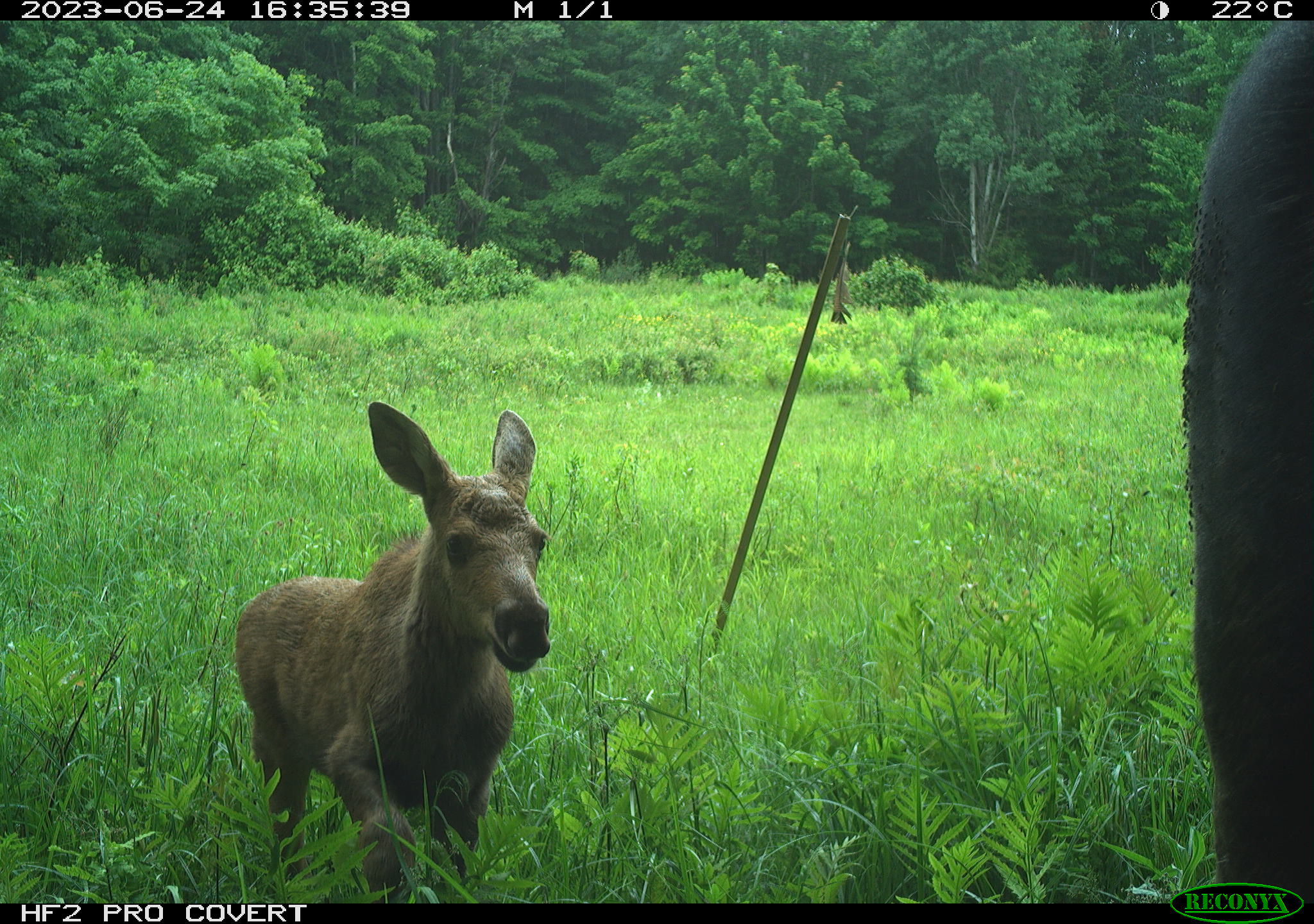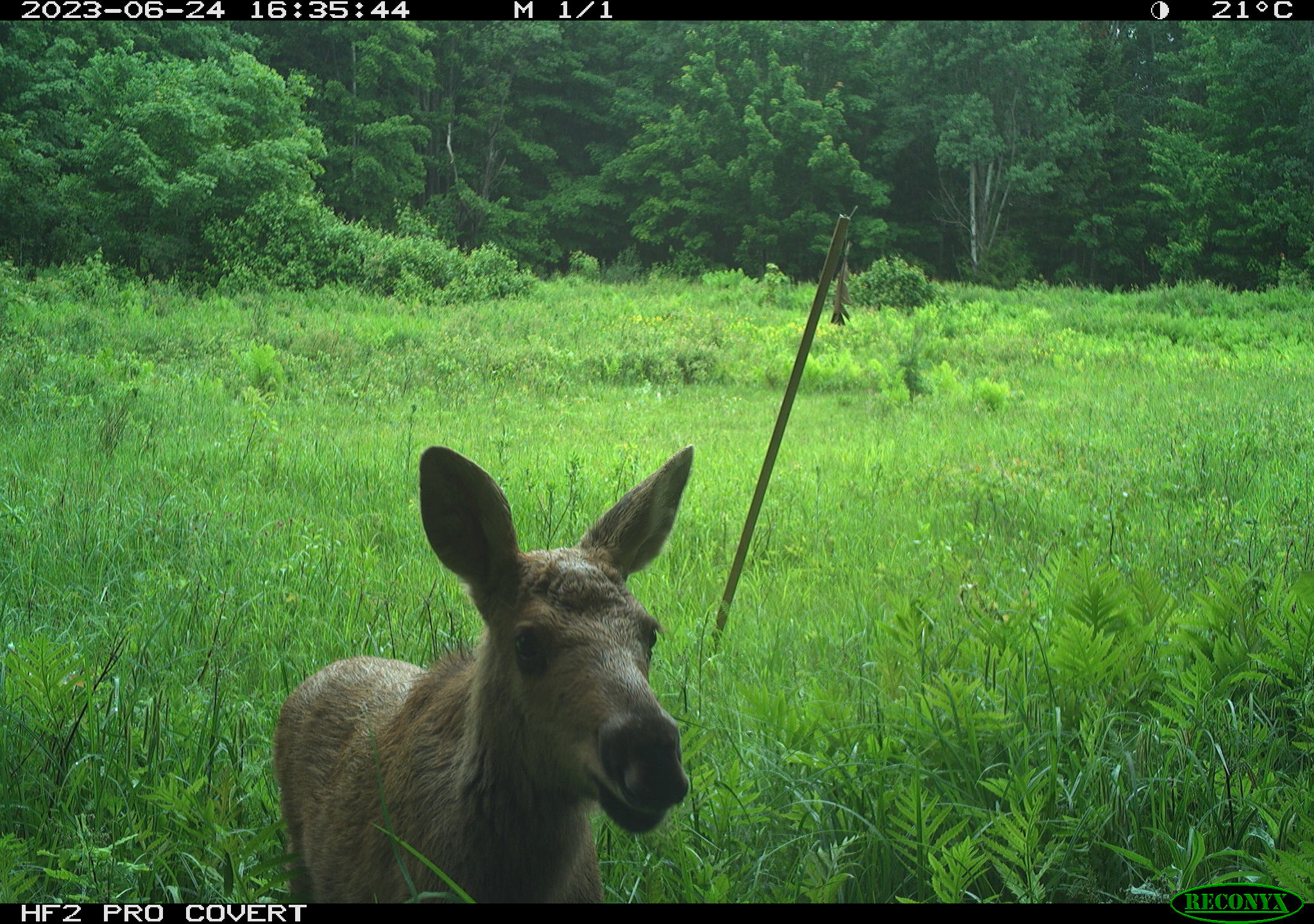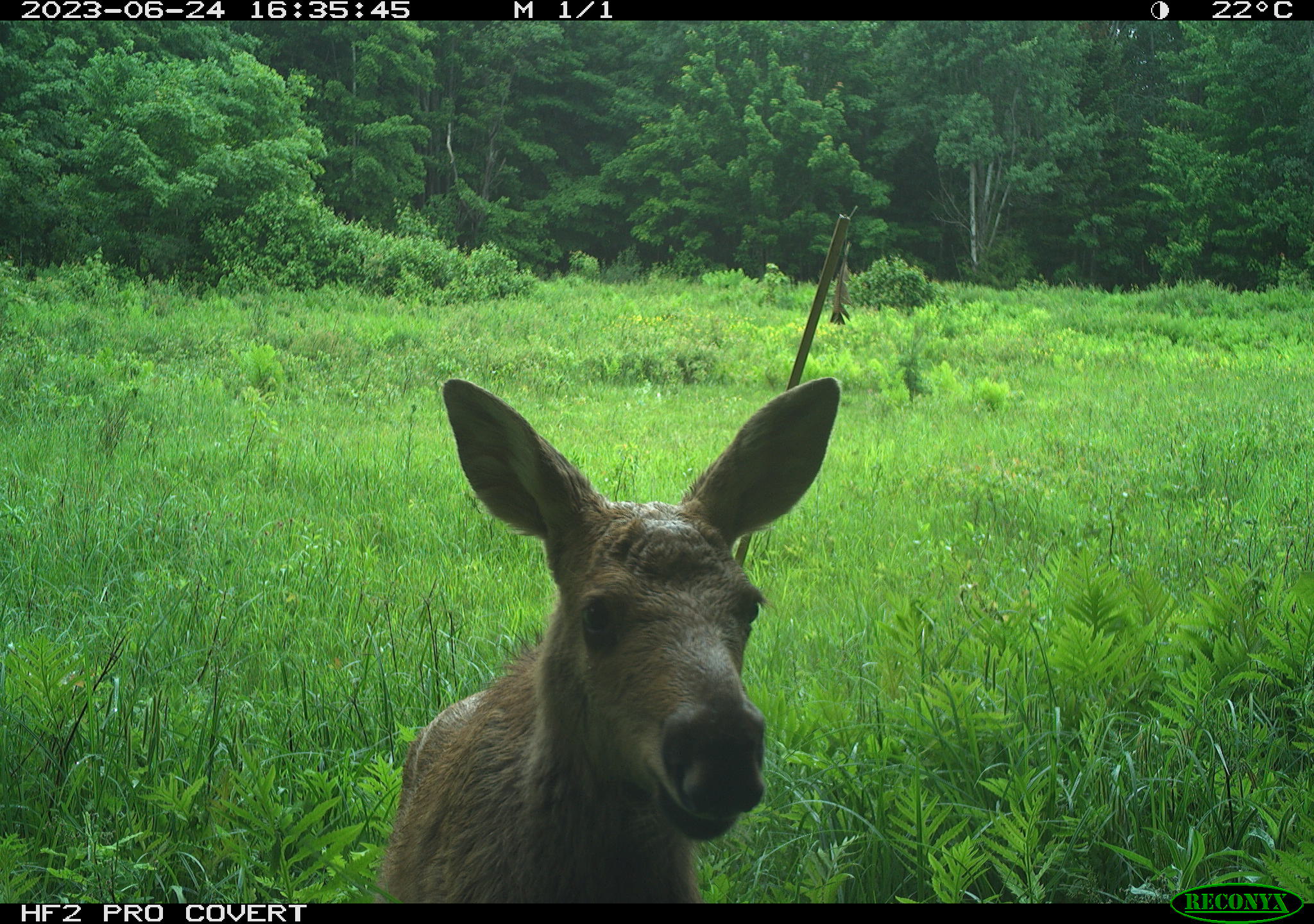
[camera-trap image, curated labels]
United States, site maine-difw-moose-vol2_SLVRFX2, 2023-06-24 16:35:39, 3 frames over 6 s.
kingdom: Animalia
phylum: Chordata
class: Mammalia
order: Artiodactyla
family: Cervidae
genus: Alces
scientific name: Alces alces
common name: moose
Moose (Alces alces).